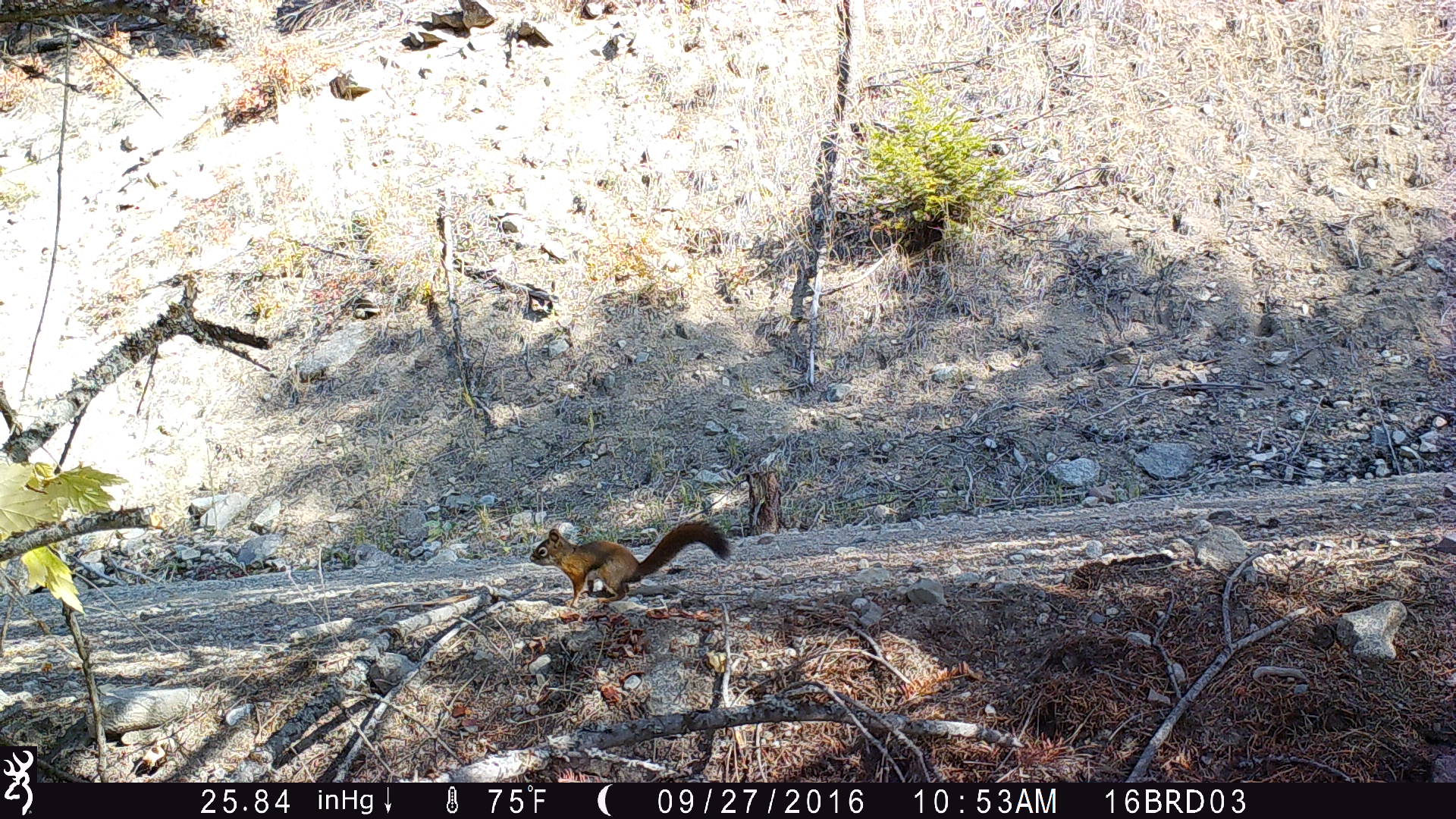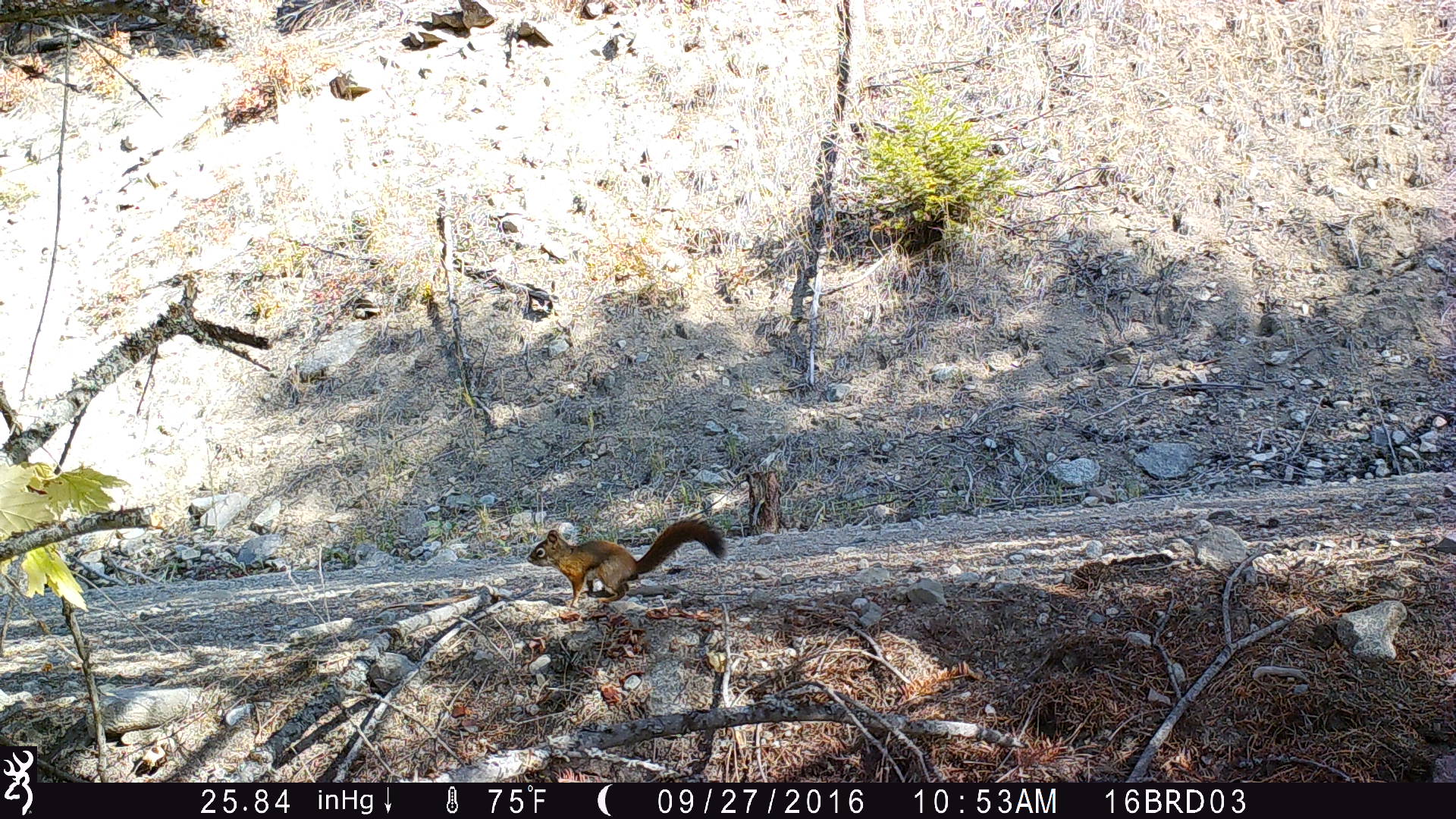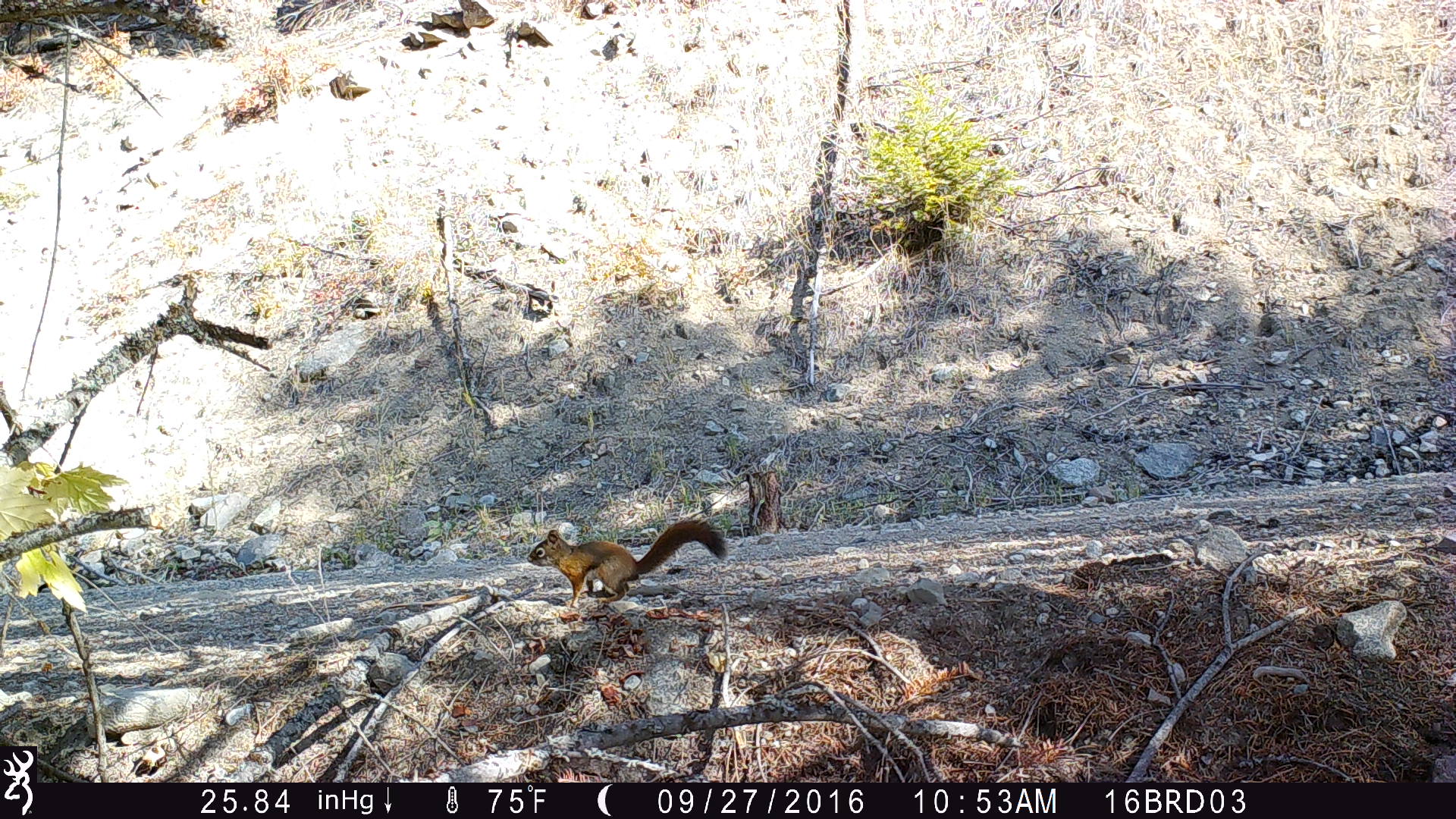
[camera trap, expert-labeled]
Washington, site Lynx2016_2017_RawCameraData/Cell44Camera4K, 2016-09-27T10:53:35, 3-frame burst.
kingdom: Animalia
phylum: Chordata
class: Mammalia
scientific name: Mammalia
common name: small mammal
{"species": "small mammal (Mammalia)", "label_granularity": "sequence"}